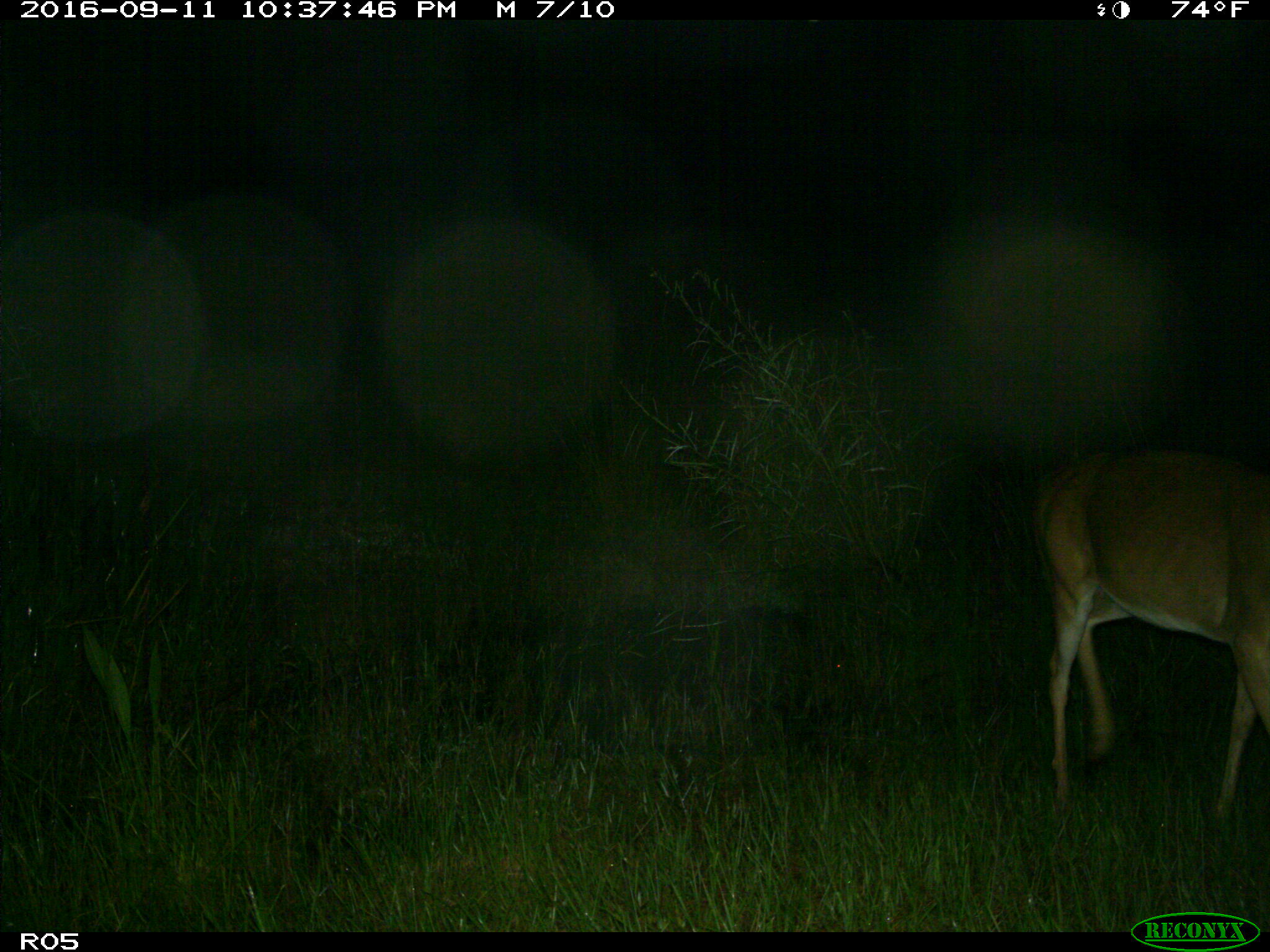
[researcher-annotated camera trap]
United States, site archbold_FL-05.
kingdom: Animalia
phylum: Chordata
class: Mammalia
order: Artiodactyla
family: Cervidae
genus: Odocoileus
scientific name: Odocoileus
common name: deer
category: unidentified deer